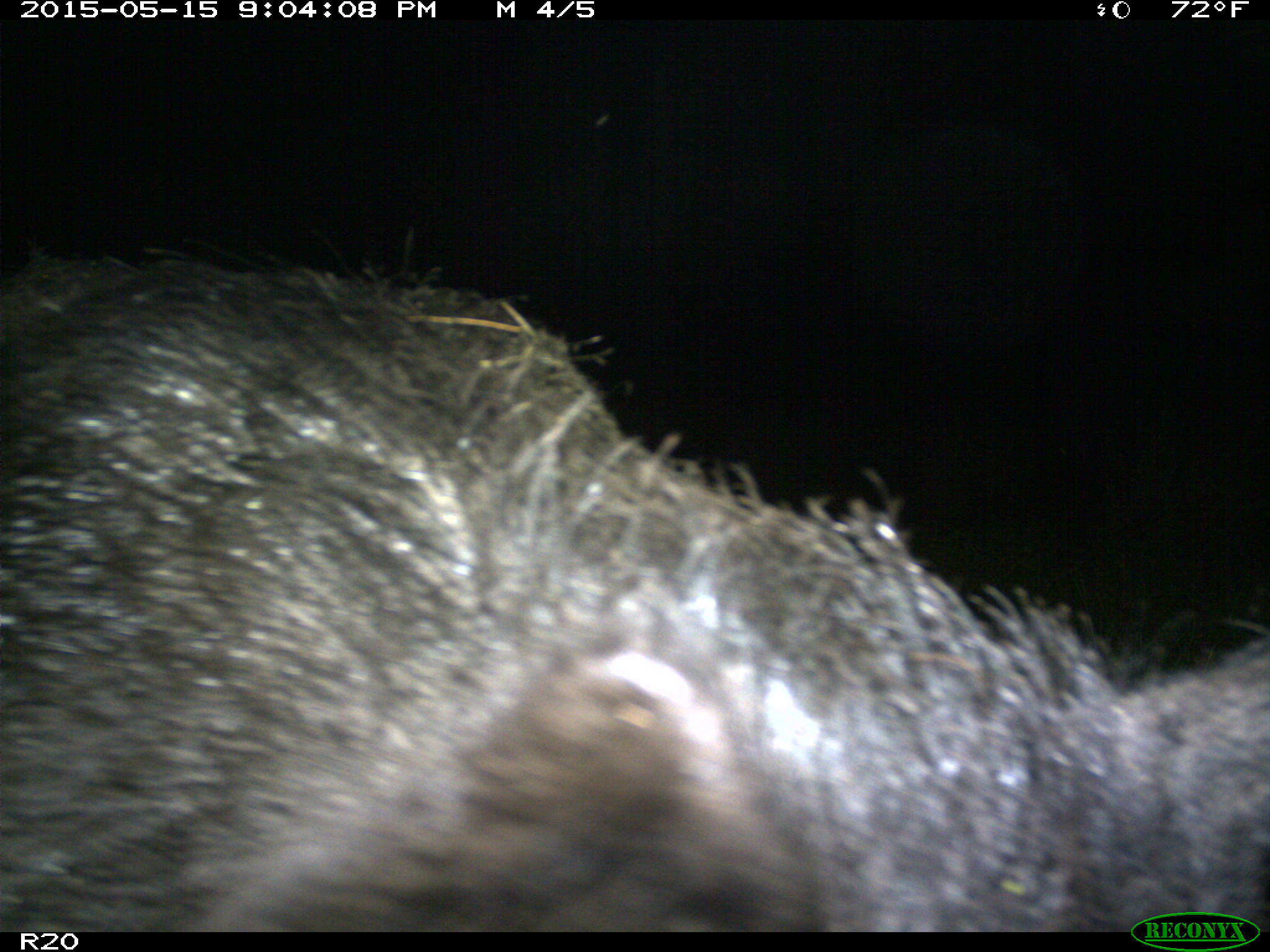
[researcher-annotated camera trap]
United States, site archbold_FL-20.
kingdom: Animalia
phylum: Chordata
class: Mammalia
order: Artiodactyla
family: Suidae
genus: Sus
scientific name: Sus scrofa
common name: wild boar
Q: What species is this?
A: Sus scrofa (wild boar).